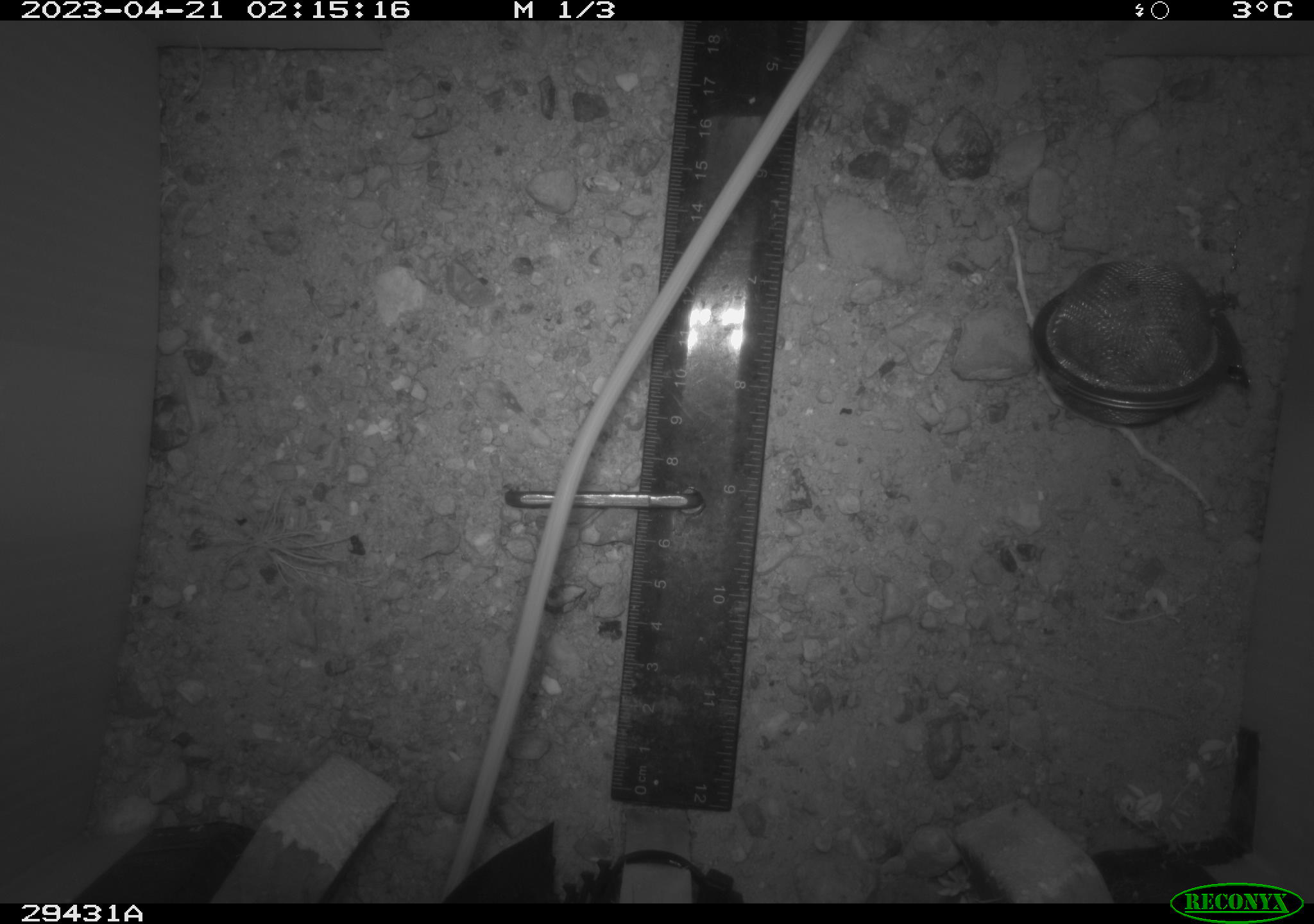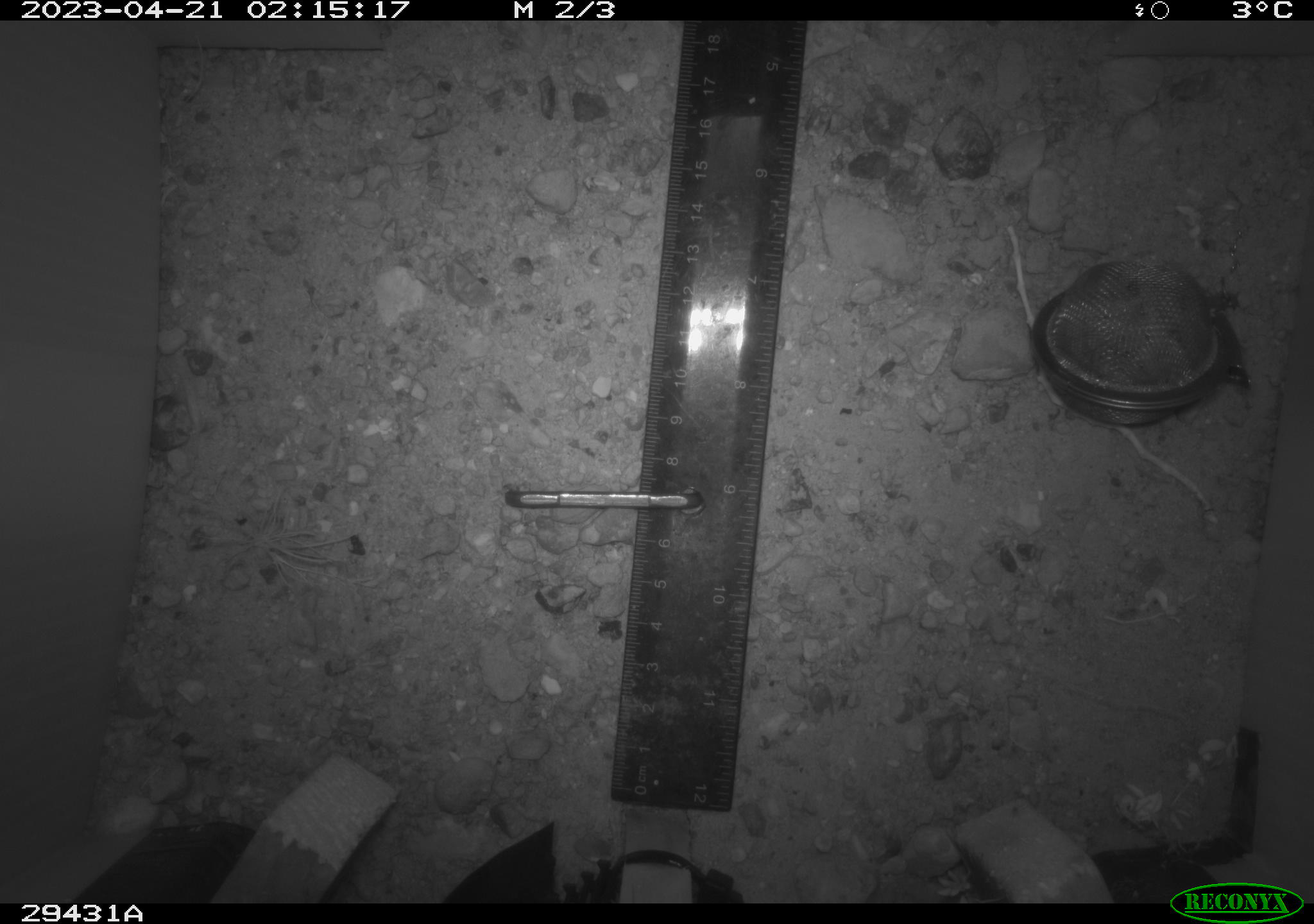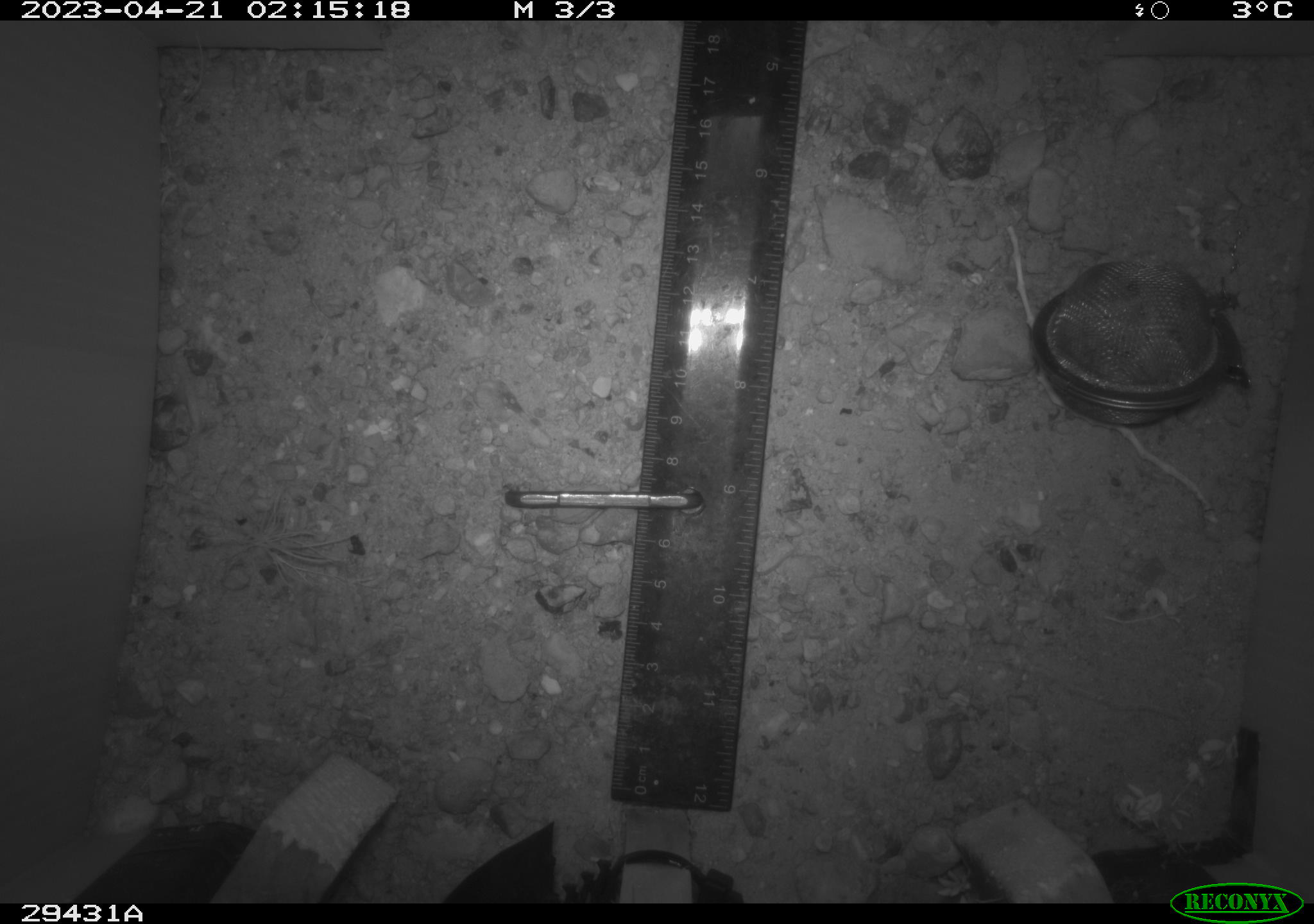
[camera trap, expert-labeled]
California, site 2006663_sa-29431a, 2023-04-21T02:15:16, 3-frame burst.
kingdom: Animalia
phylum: Chordata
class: Mammalia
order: Rodentia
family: Heteromyidae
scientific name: Heteromyidae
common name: kangaroo rats and pocket mice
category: heteromyidae family